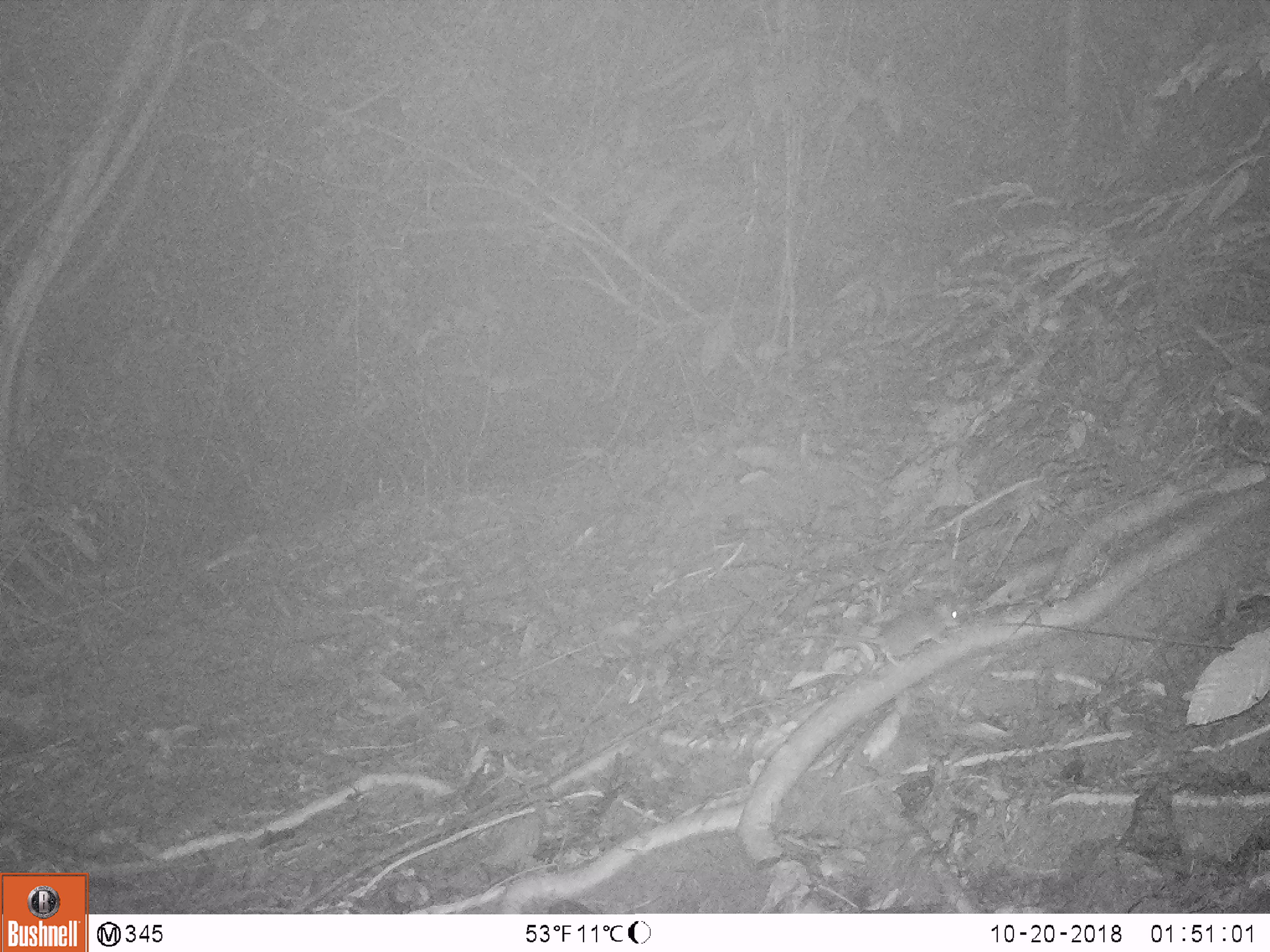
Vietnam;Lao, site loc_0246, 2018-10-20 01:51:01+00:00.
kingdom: Animalia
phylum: Chordata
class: Mammalia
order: Rodentia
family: Muridae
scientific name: Muridae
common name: old-world mice and rats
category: unidentified murid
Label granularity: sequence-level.